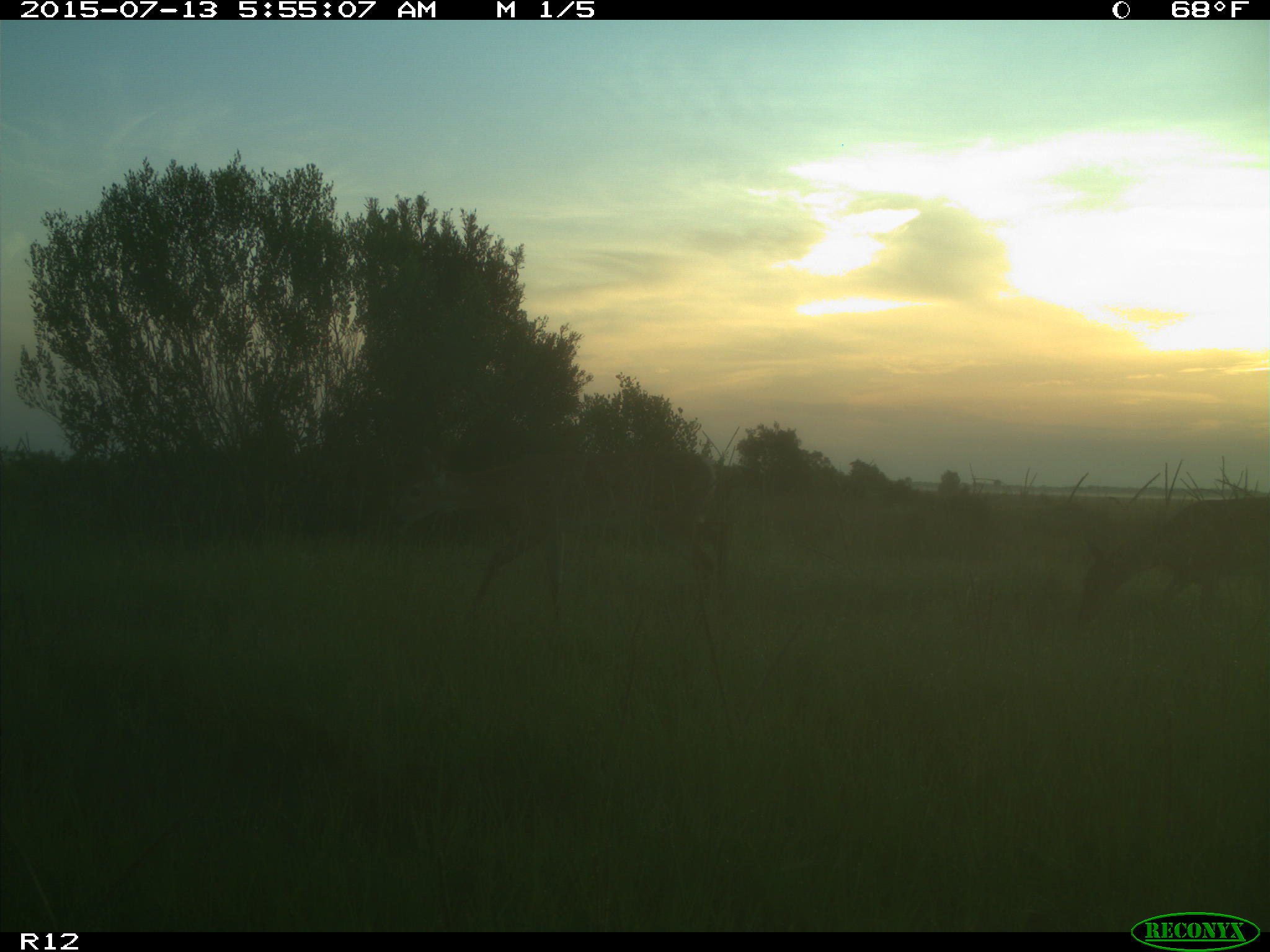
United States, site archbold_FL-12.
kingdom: Animalia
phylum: Chordata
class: Mammalia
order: Artiodactyla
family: Cervidae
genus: Odocoileus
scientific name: Odocoileus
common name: deer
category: unidentified deer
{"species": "unidentified deer (deer) (Odocoileus)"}